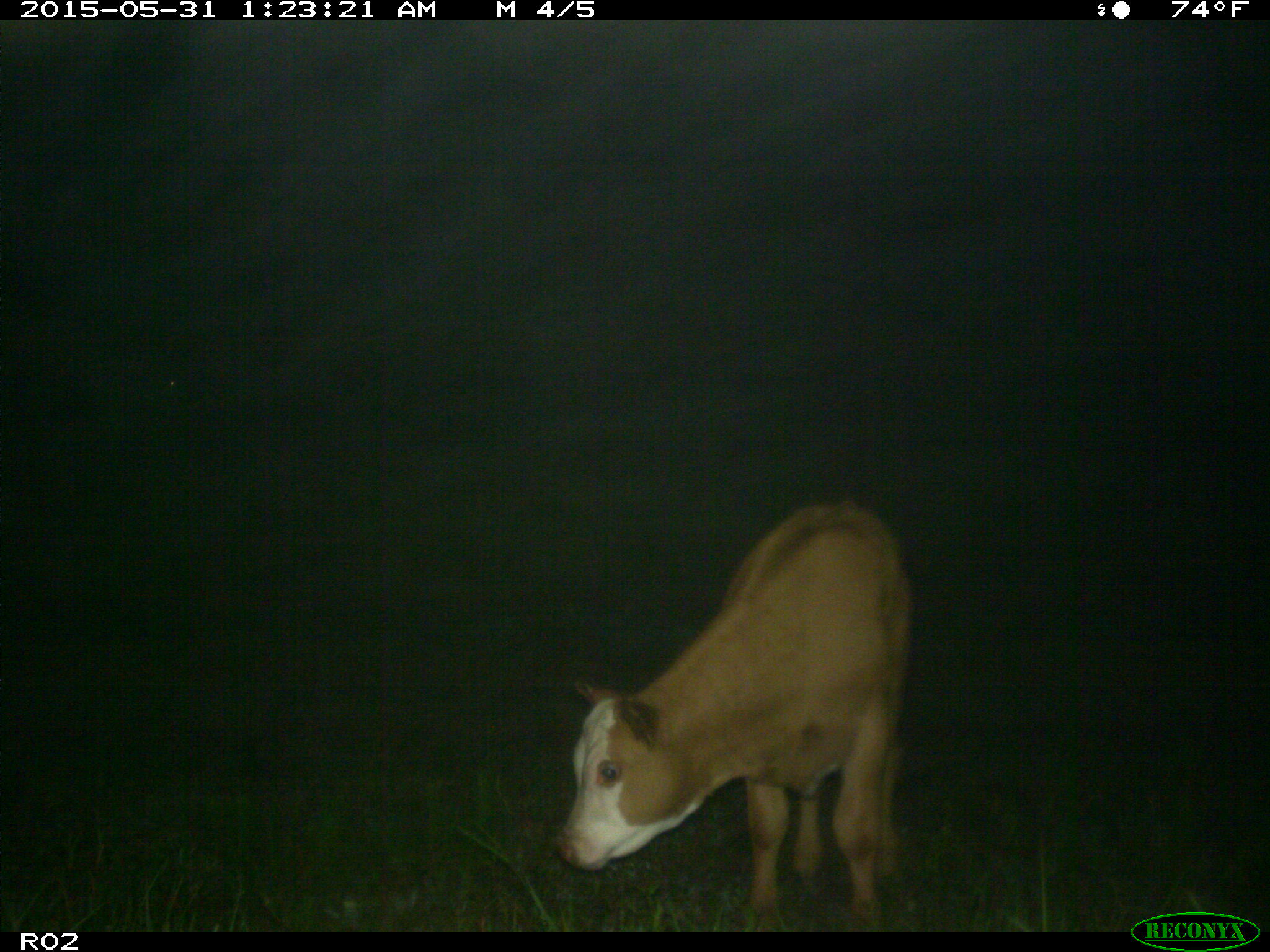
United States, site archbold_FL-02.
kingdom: Animalia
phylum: Chordata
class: Mammalia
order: Artiodactyla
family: Bovidae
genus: Bos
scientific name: Bos taurus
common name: domestic cow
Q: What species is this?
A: Bos taurus (domestic cow).